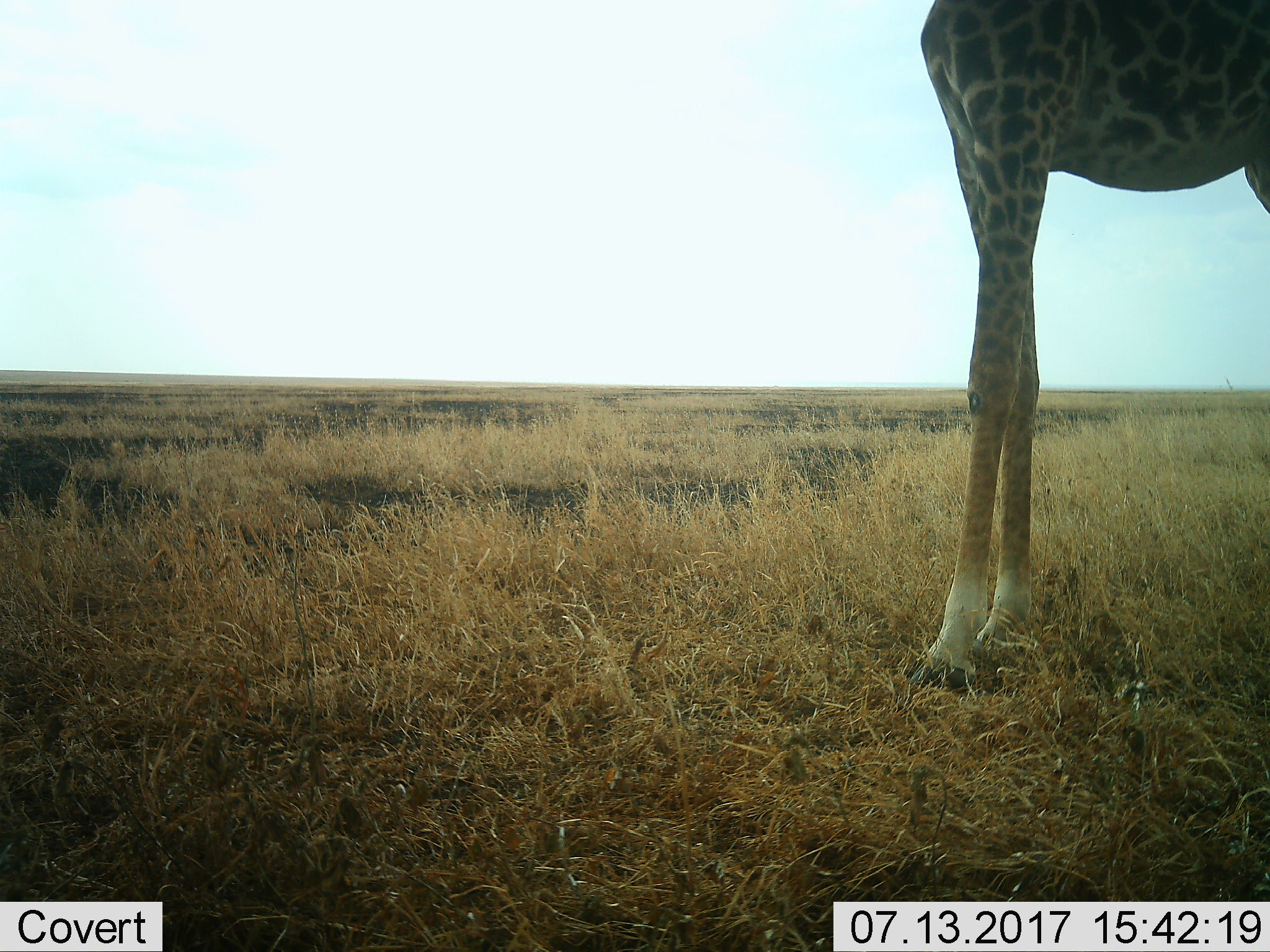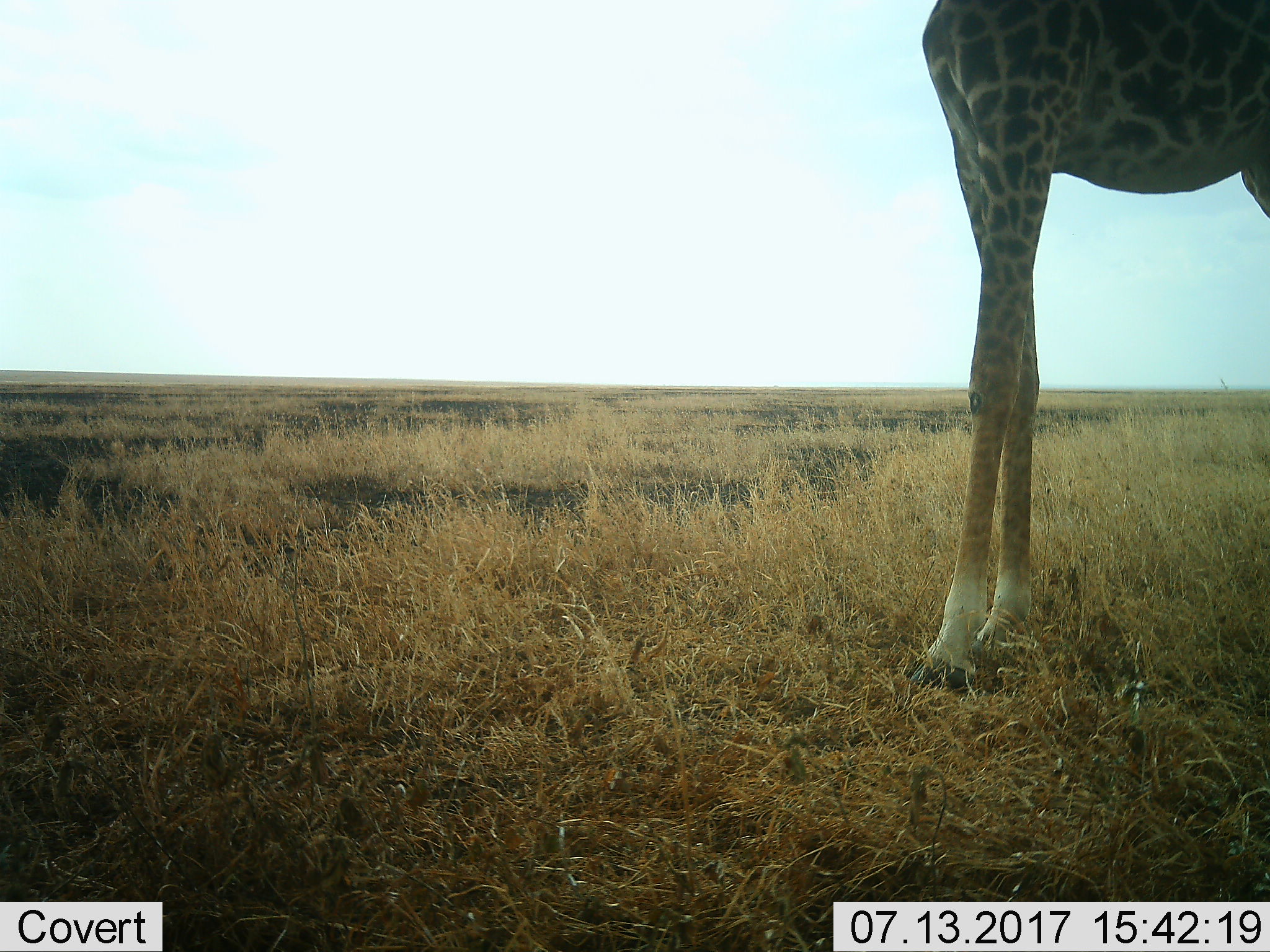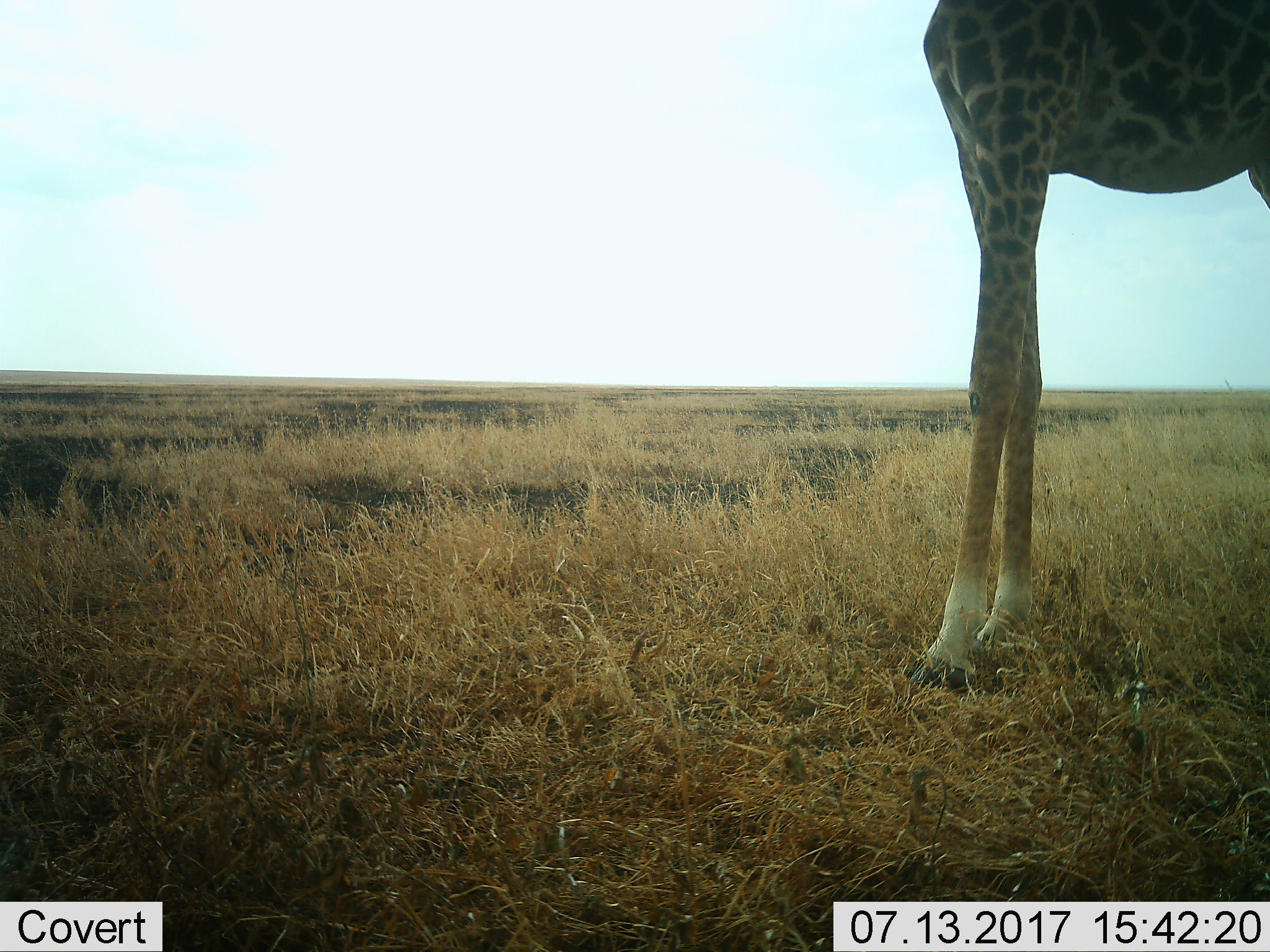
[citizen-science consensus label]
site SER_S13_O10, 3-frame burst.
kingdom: Animalia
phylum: Chordata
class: Mammalia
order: Artiodactyla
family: Giraffidae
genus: Giraffa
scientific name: Giraffa camelopardalis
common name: giraffe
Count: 1.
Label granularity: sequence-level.